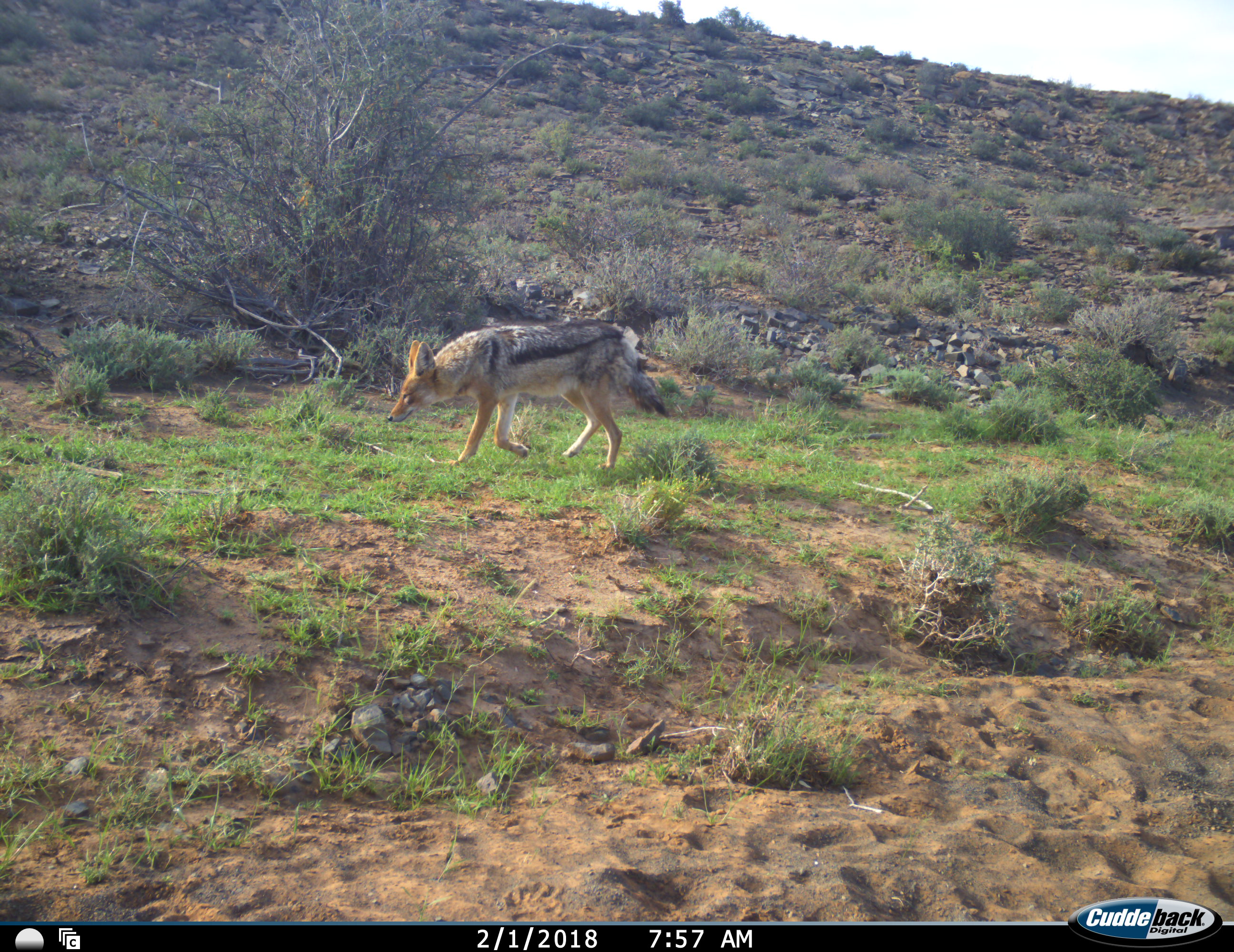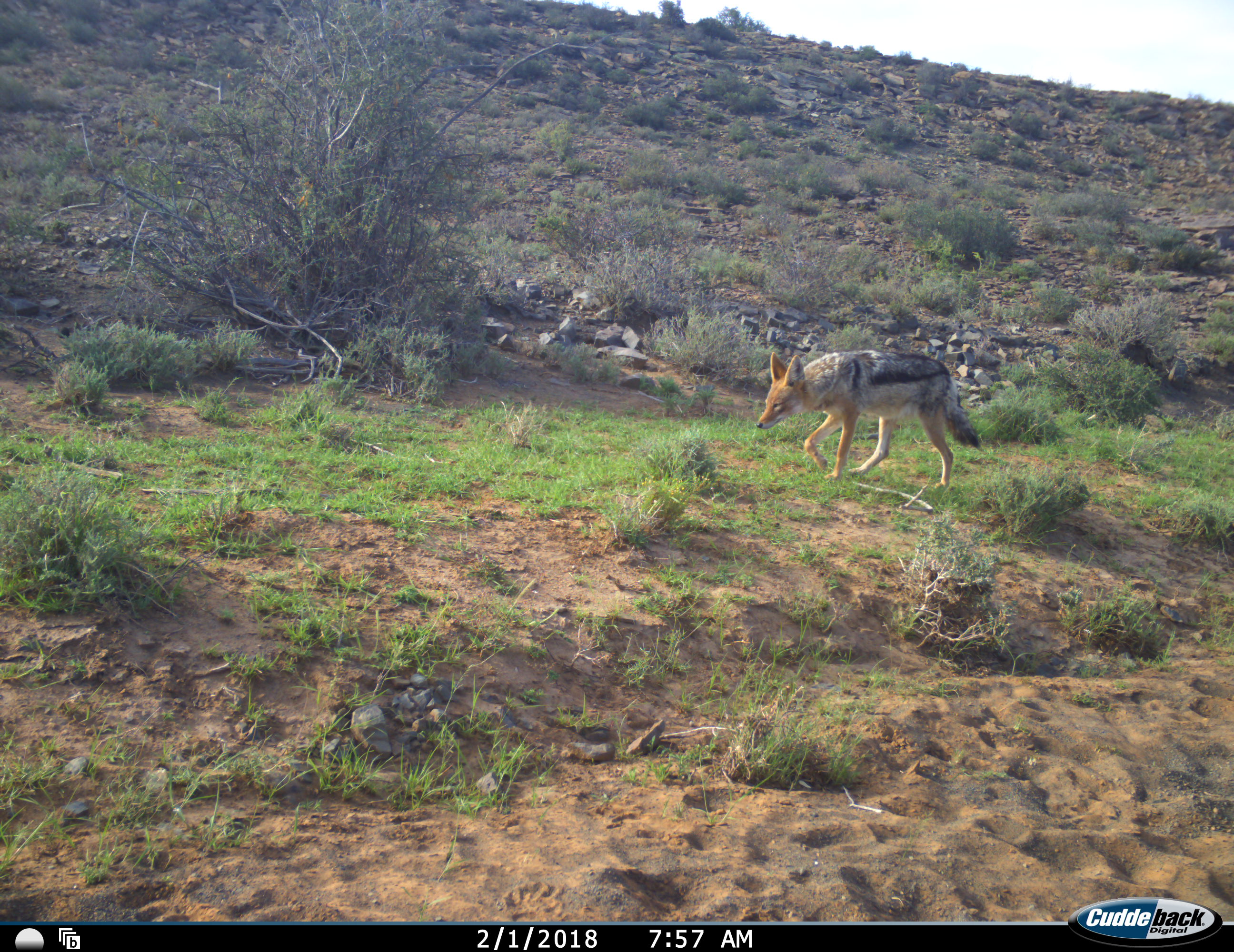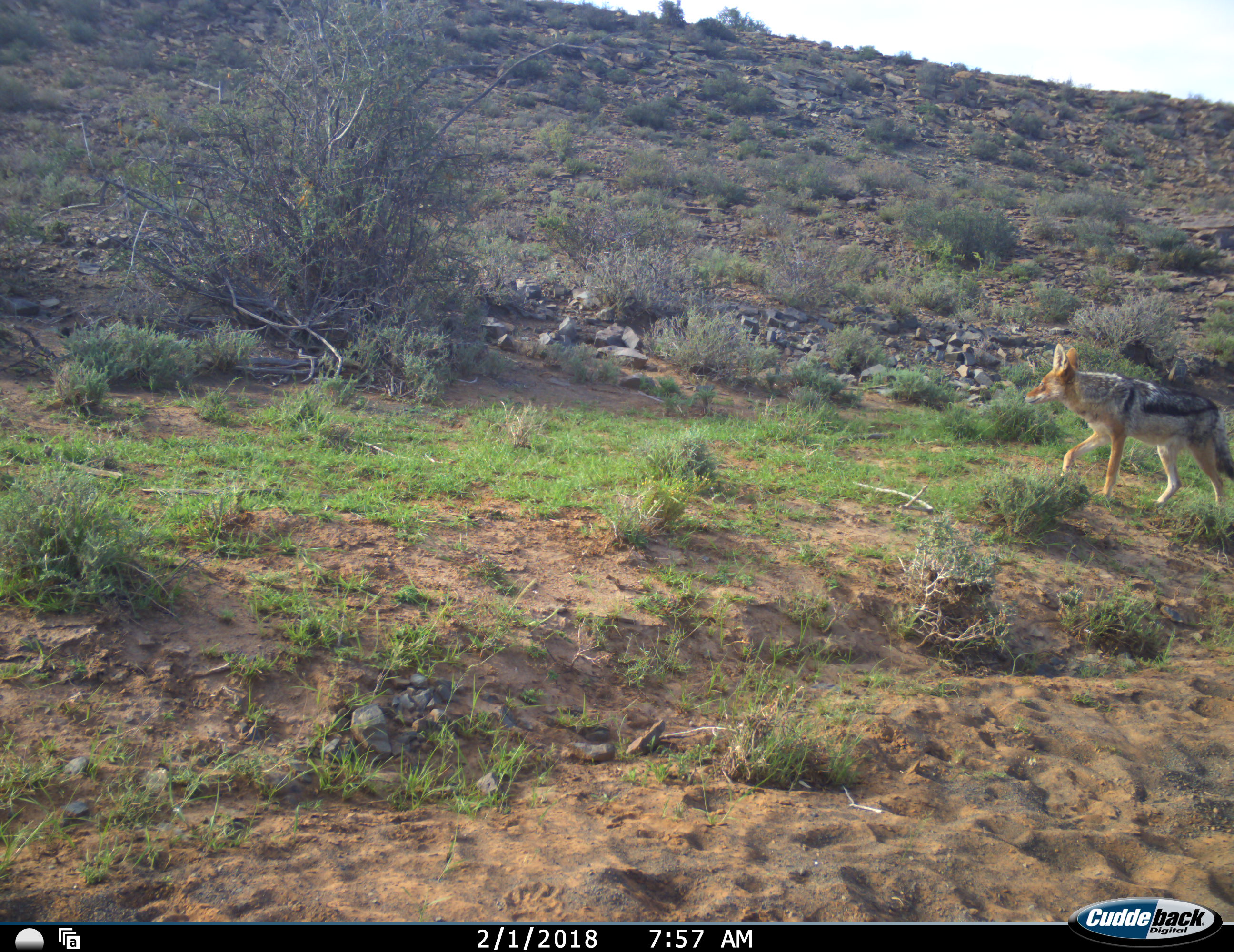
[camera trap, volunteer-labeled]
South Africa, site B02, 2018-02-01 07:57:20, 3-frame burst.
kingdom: Animalia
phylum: Chordata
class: Mammalia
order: Carnivora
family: Canidae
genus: Lupulella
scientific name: Lupulella mesomelas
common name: black-backed jackal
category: jackalblackbacked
Jackalblackbacked (black-backed jackal) (Lupulella mesomelas), count 1. Behavior (volunteer vote fractions): standing 0%, resting 0%, moving 100%, interacting 0%. Young present (vote fraction): 0%. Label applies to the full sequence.